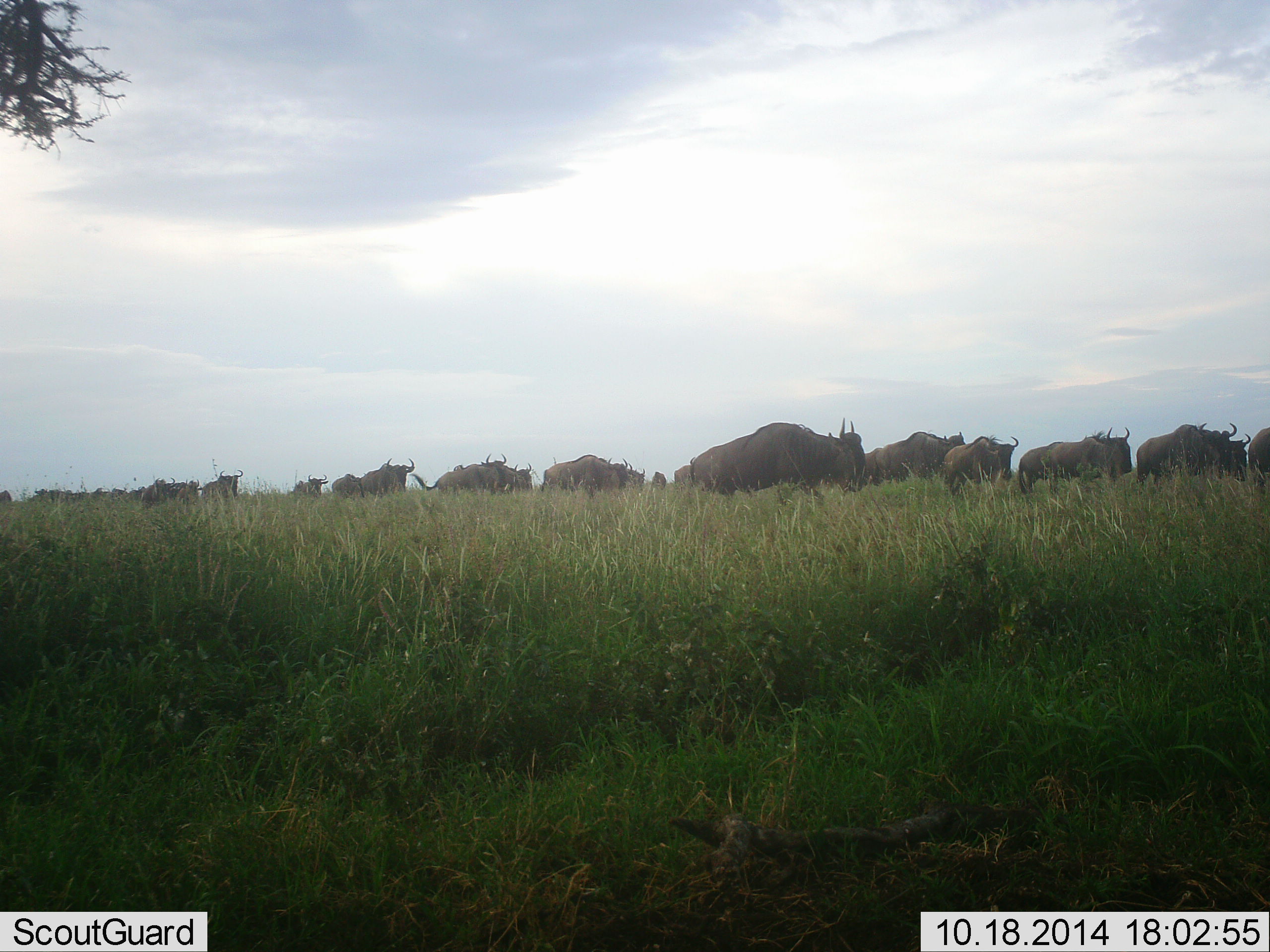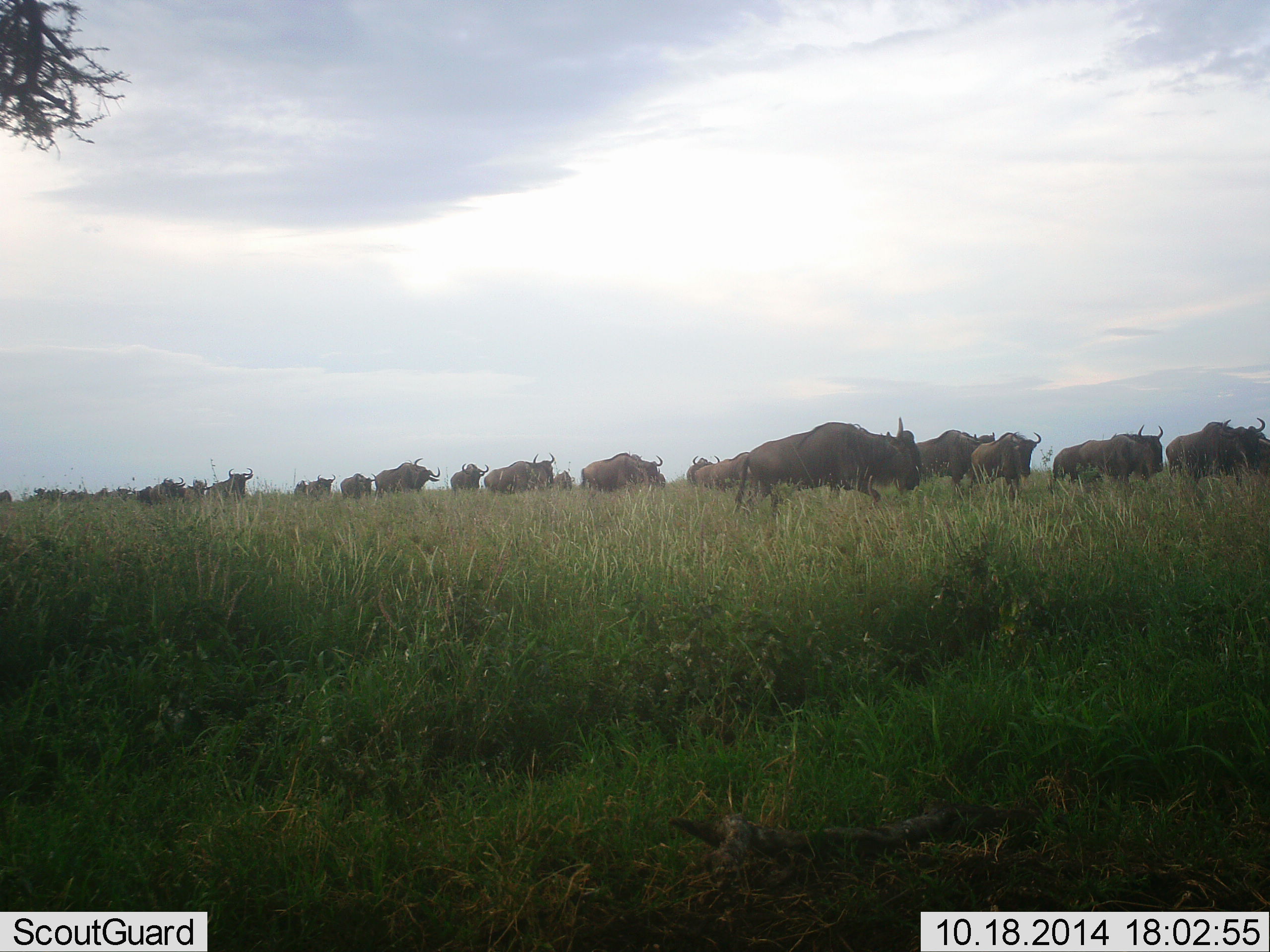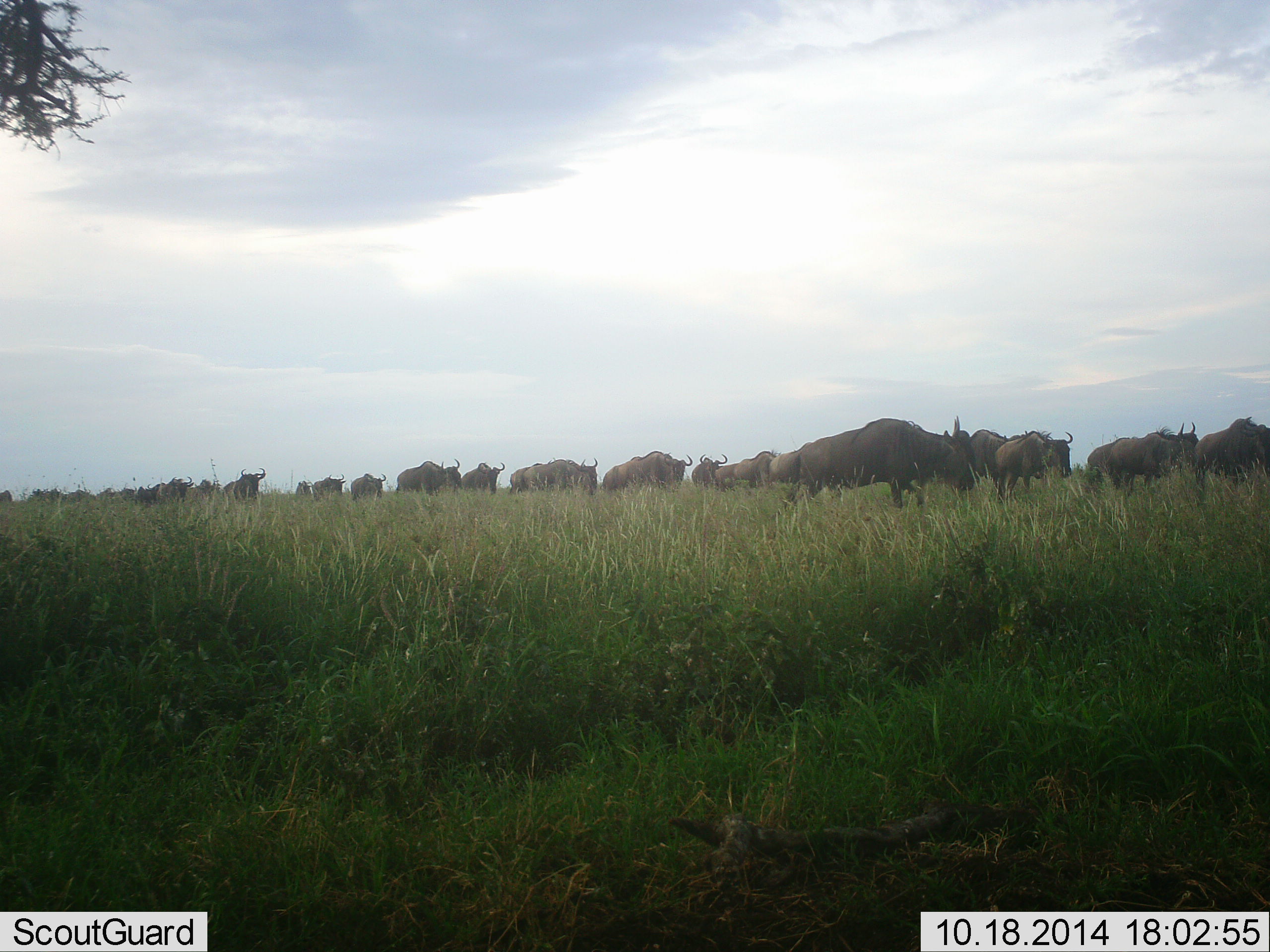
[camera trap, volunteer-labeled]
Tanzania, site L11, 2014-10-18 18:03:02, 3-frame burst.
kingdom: Animalia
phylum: Chordata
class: Mammalia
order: Artiodactyla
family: Bovidae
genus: Connochaetes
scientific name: Connochaetes taurinus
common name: blue wildebeest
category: wildebeest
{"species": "wildebeest (blue wildebeest) (Connochaetes taurinus)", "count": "11-50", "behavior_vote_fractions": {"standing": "10%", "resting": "0%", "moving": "100%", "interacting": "0%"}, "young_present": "0%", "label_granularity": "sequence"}